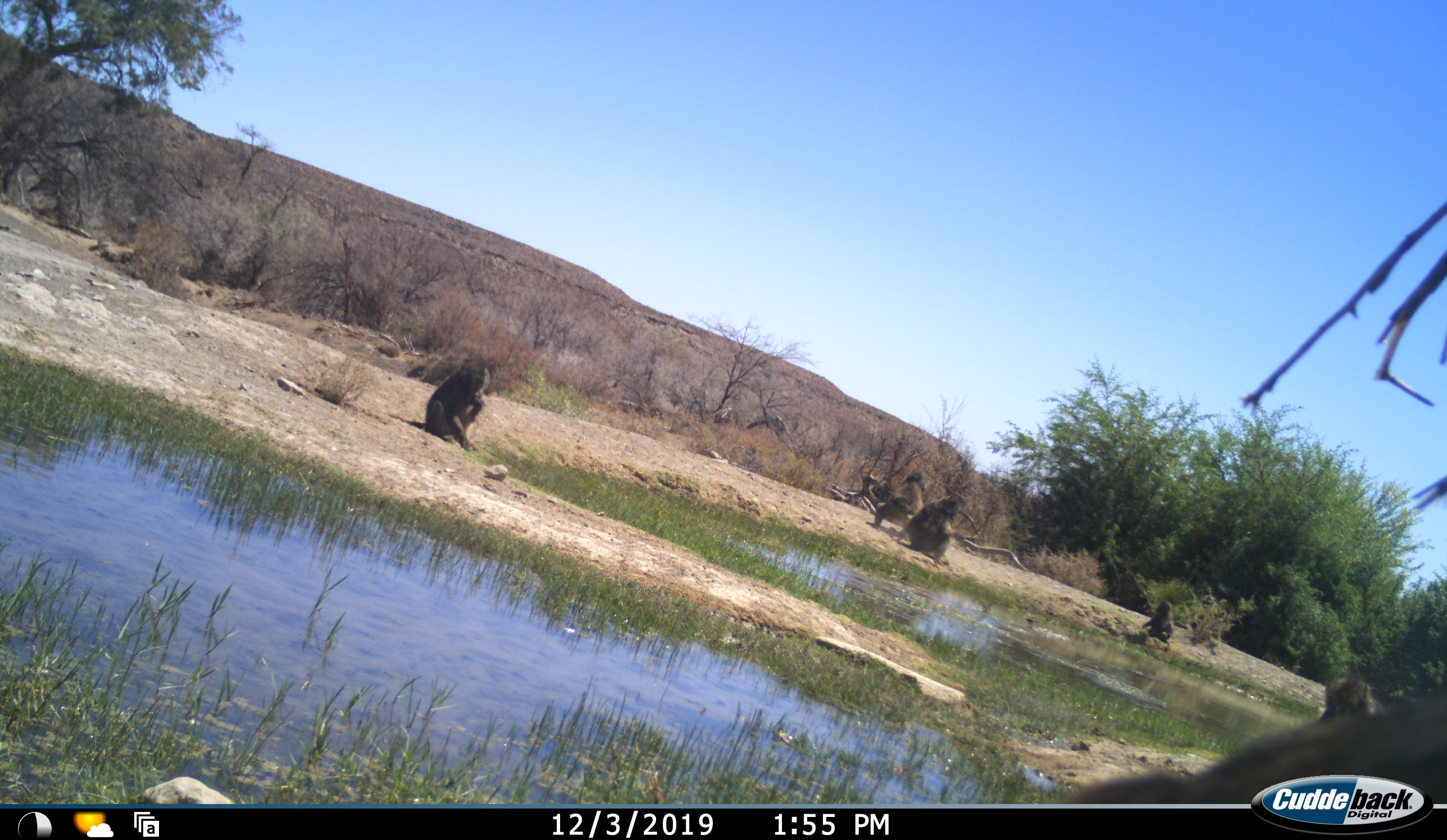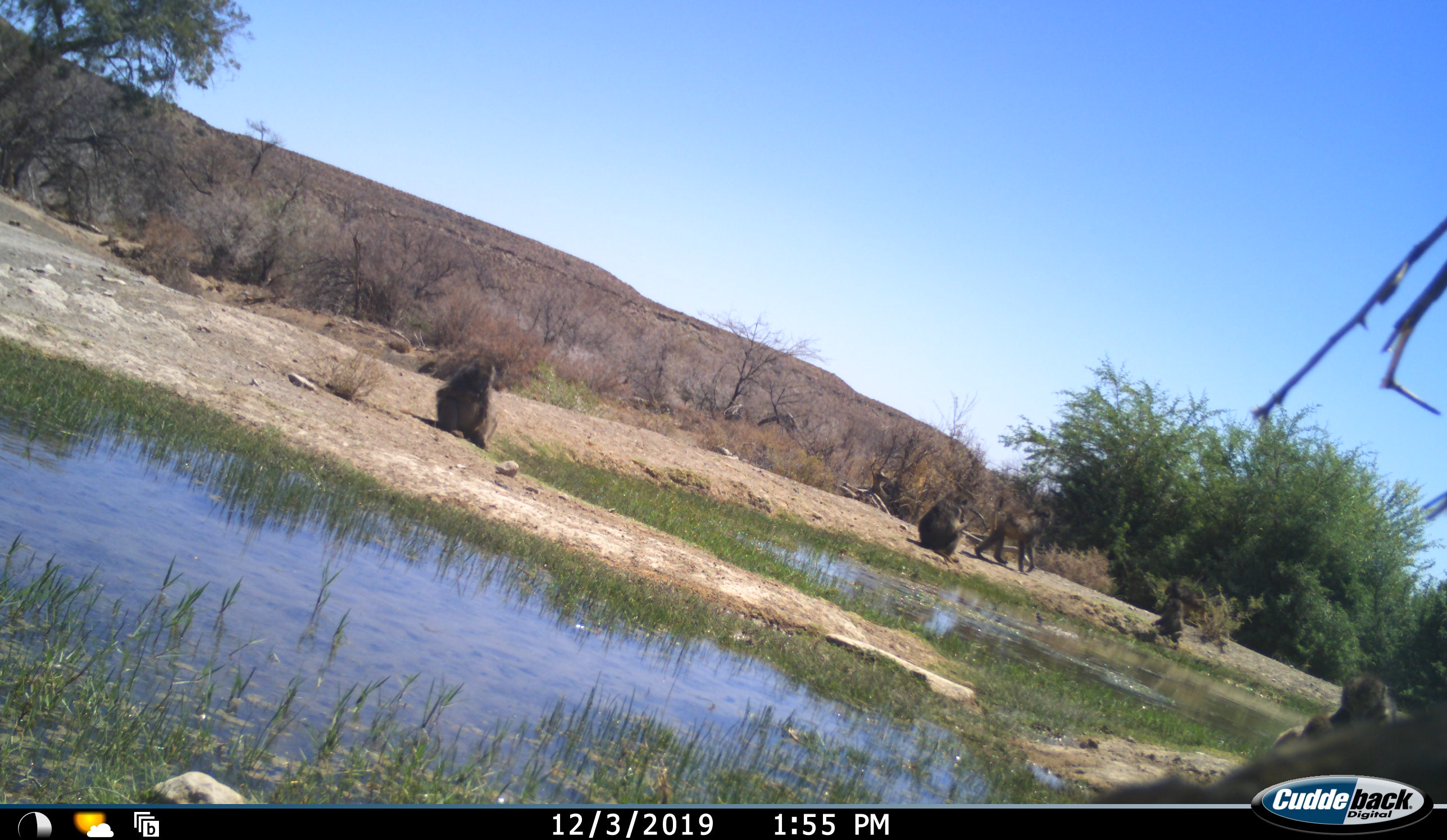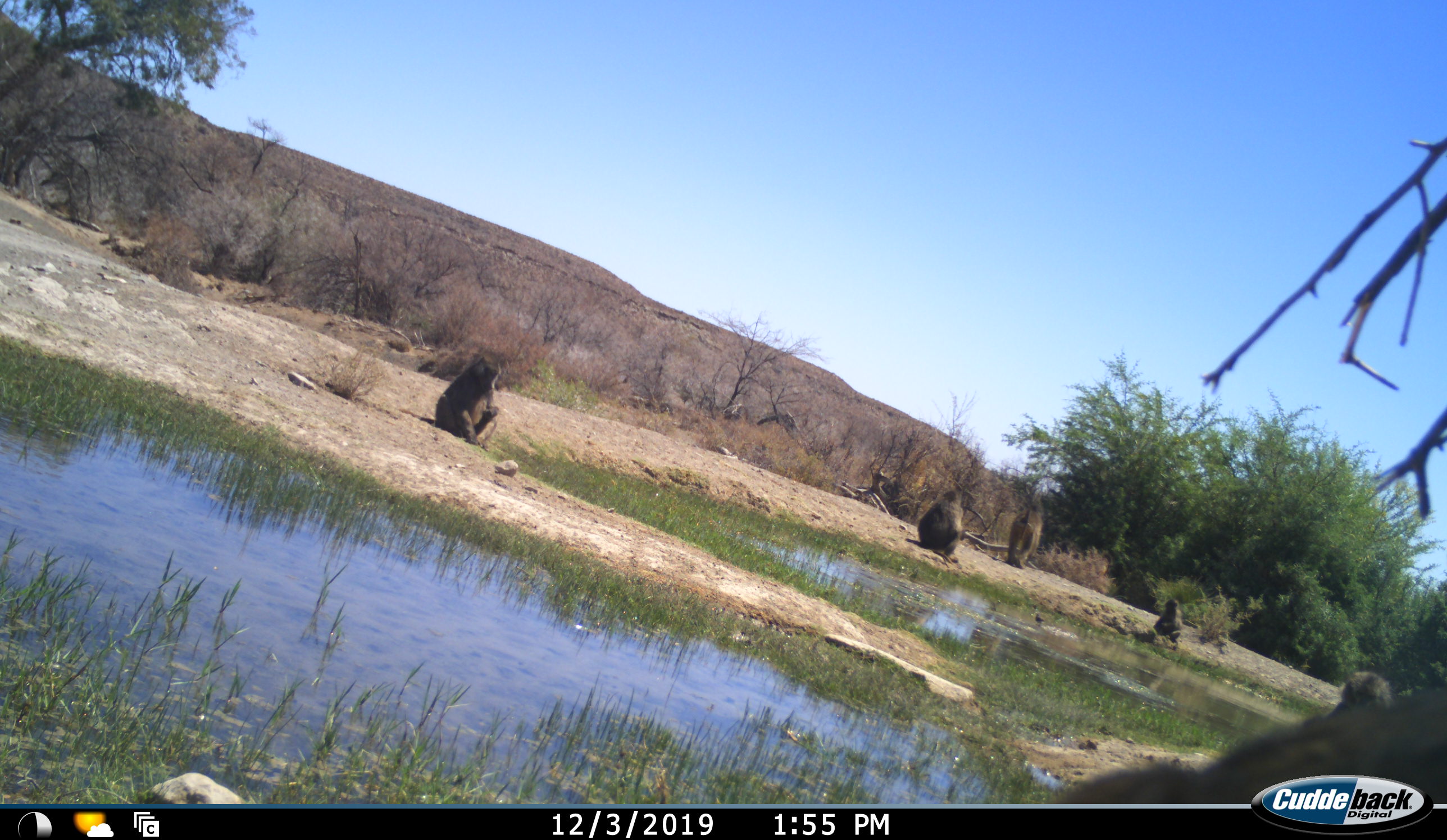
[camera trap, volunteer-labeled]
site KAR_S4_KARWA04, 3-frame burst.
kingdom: Animalia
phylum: Chordata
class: Mammalia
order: Primates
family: Cercopithecidae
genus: Papio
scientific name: Papio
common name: baboon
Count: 5.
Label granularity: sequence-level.